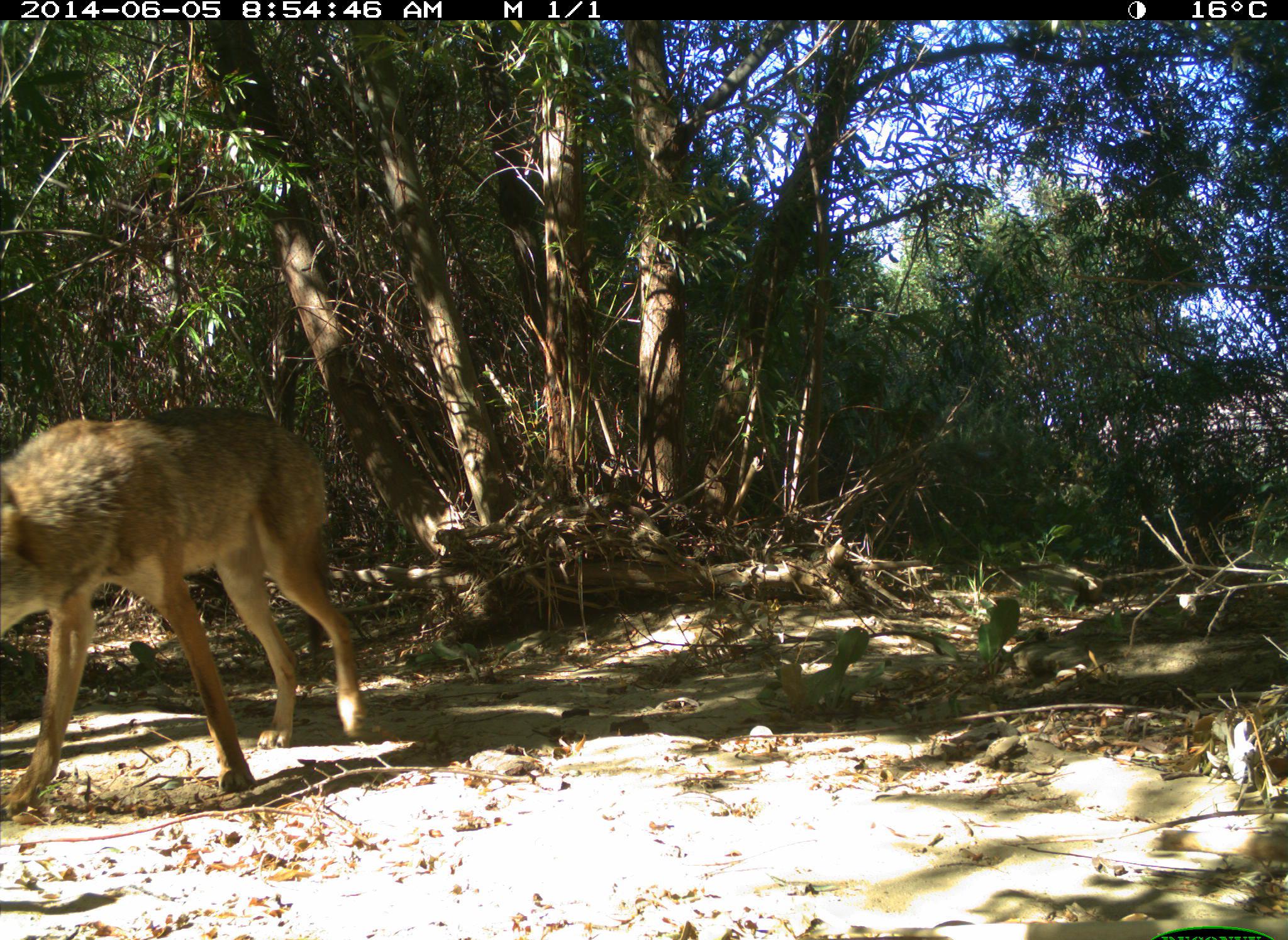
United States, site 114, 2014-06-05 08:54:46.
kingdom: Animalia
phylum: Chordata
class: Mammalia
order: Carnivora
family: Canidae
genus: Canis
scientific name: Canis latrans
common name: coyote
Coyote (Canis latrans).